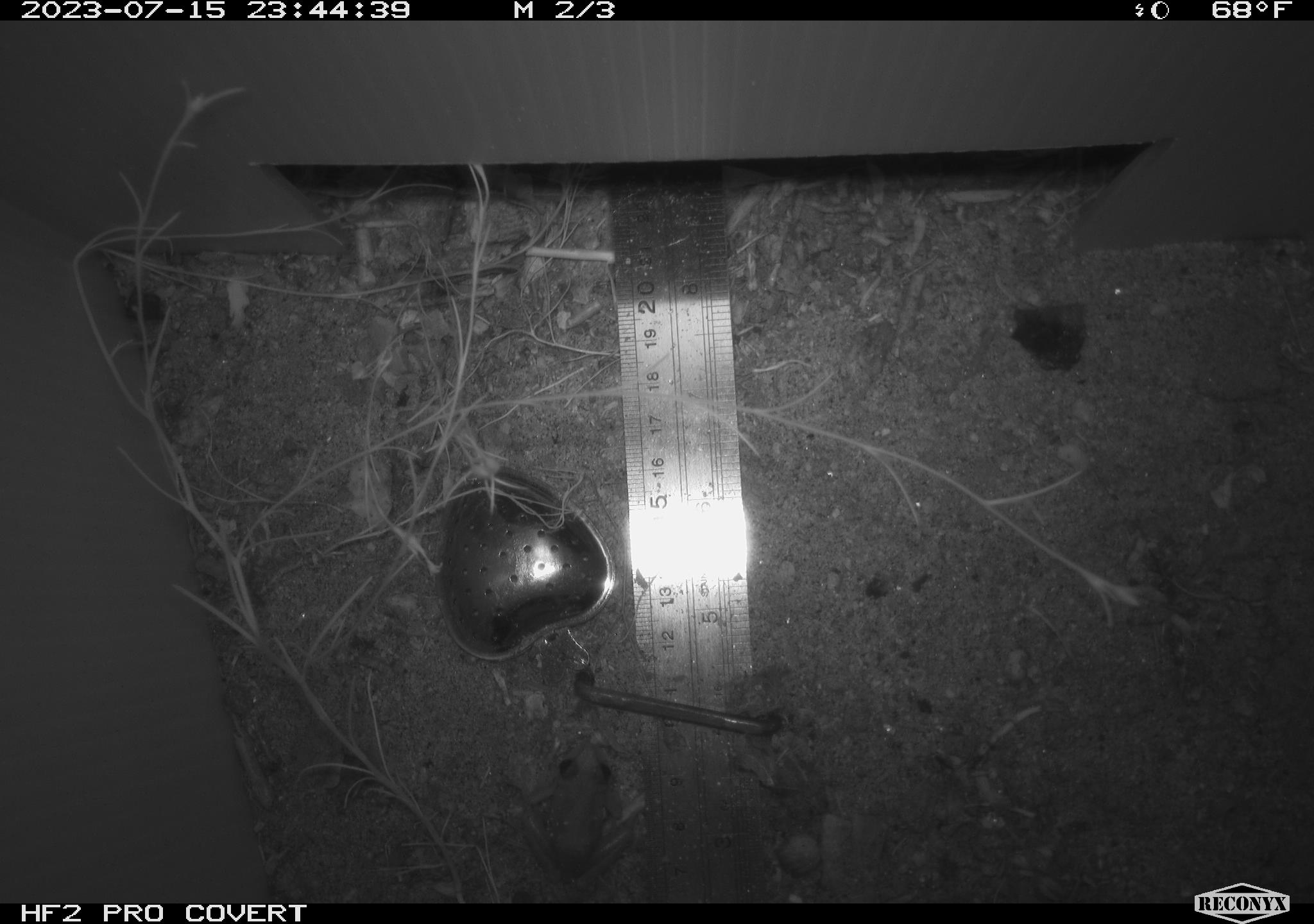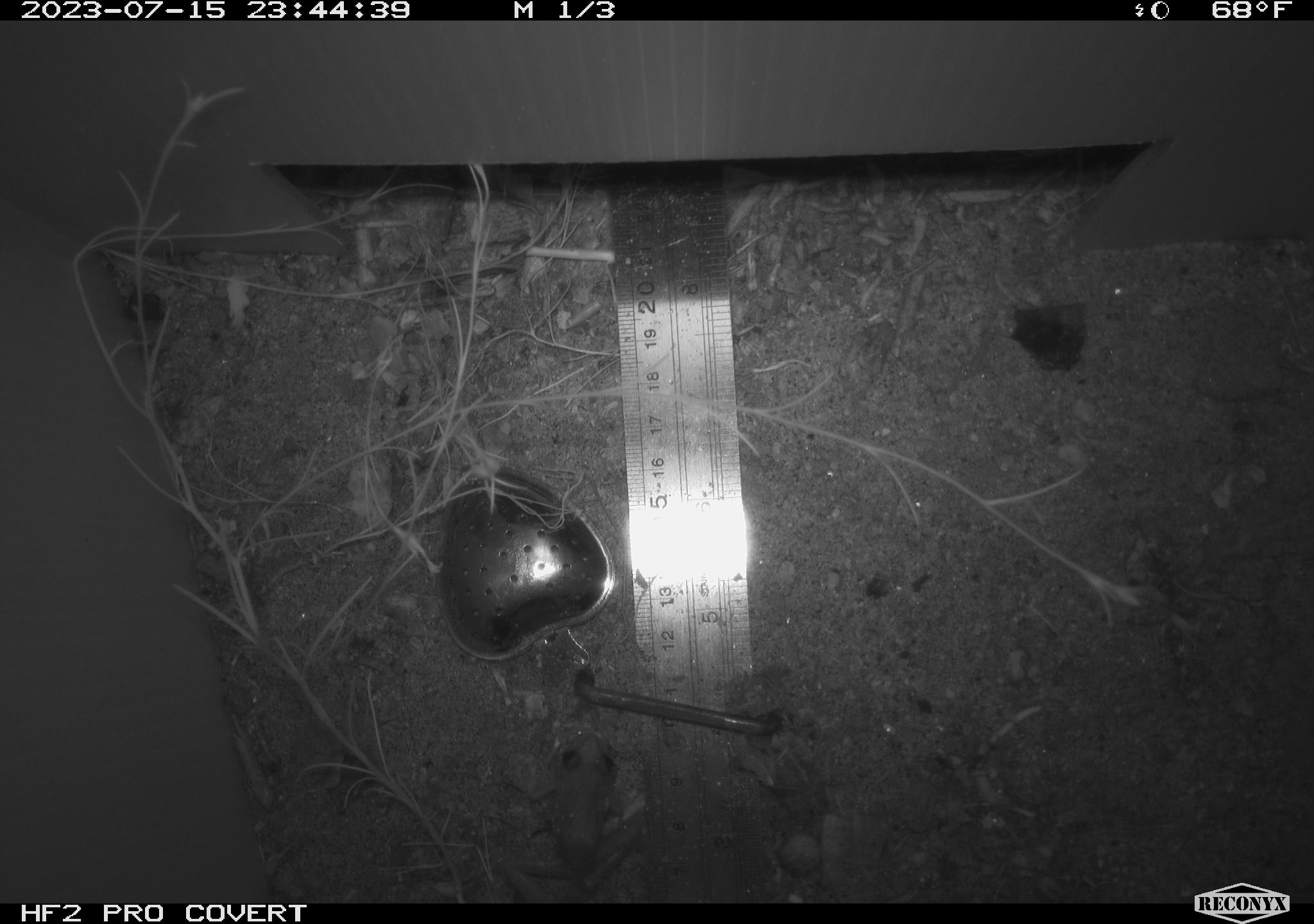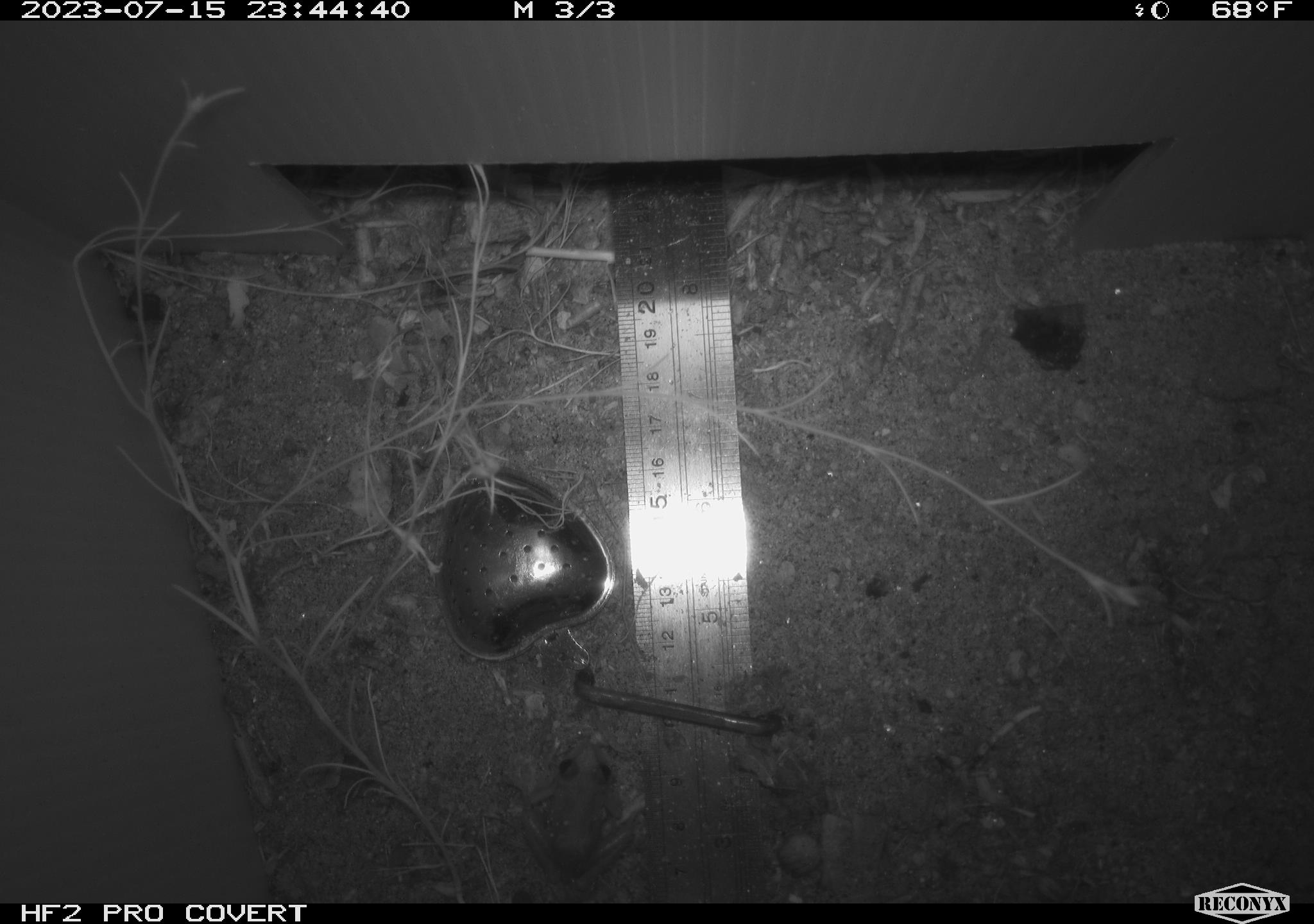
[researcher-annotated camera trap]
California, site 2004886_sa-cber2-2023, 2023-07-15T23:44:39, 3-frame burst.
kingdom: Animalia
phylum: Chordata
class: Amphibia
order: Anura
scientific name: Anura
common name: frogs